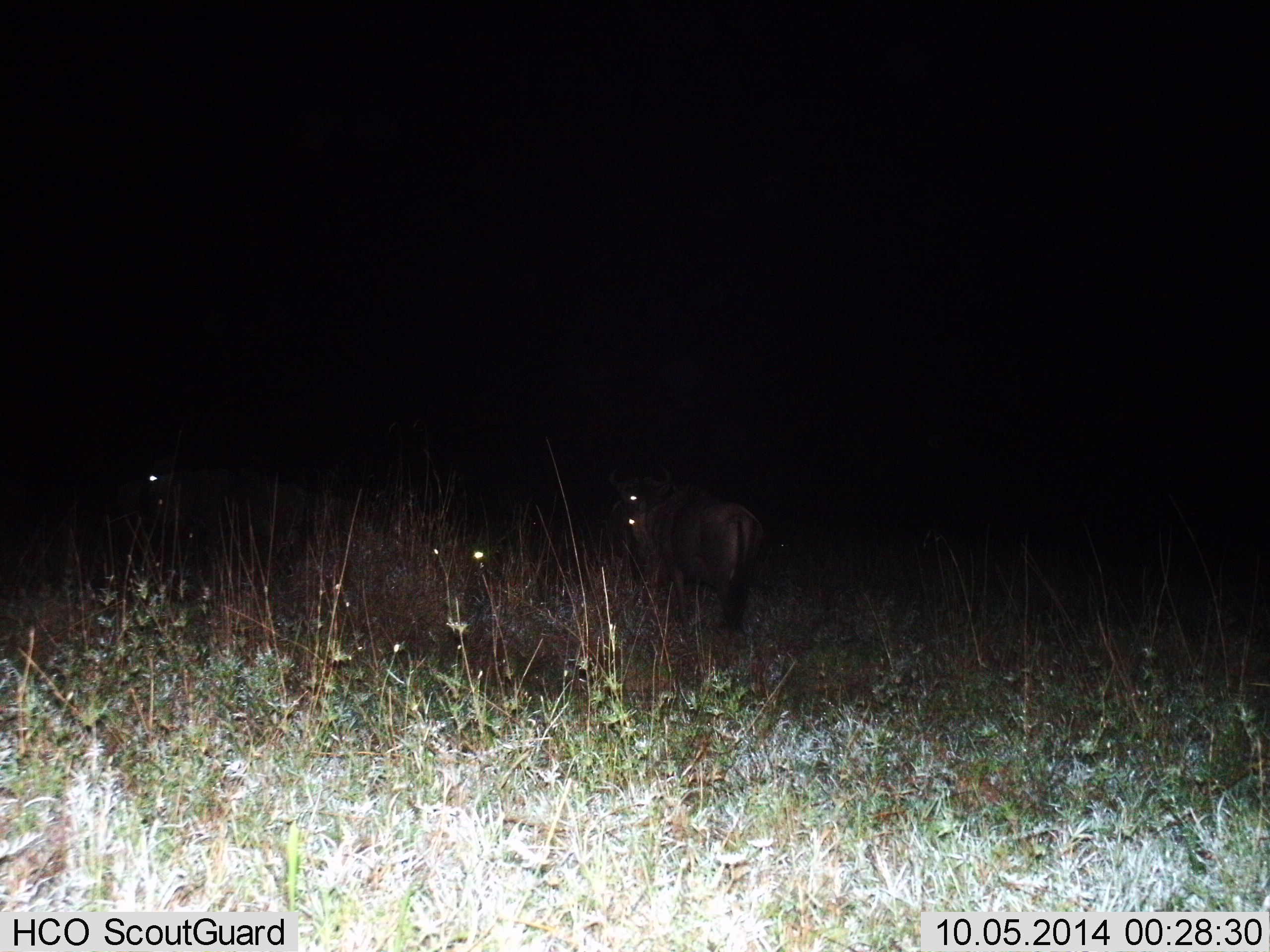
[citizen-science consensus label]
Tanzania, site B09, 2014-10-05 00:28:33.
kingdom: Animalia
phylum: Chordata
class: Mammalia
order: Artiodactyla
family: Bovidae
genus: Connochaetes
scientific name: Connochaetes taurinus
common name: blue wildebeest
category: wildebeest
Wildebeest (blue wildebeest) (Connochaetes taurinus), count 3. Behavior (volunteer vote fractions): standing 90%, resting 30%, moving 10%, interacting 0%. Young present (vote fraction): 0%. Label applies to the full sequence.